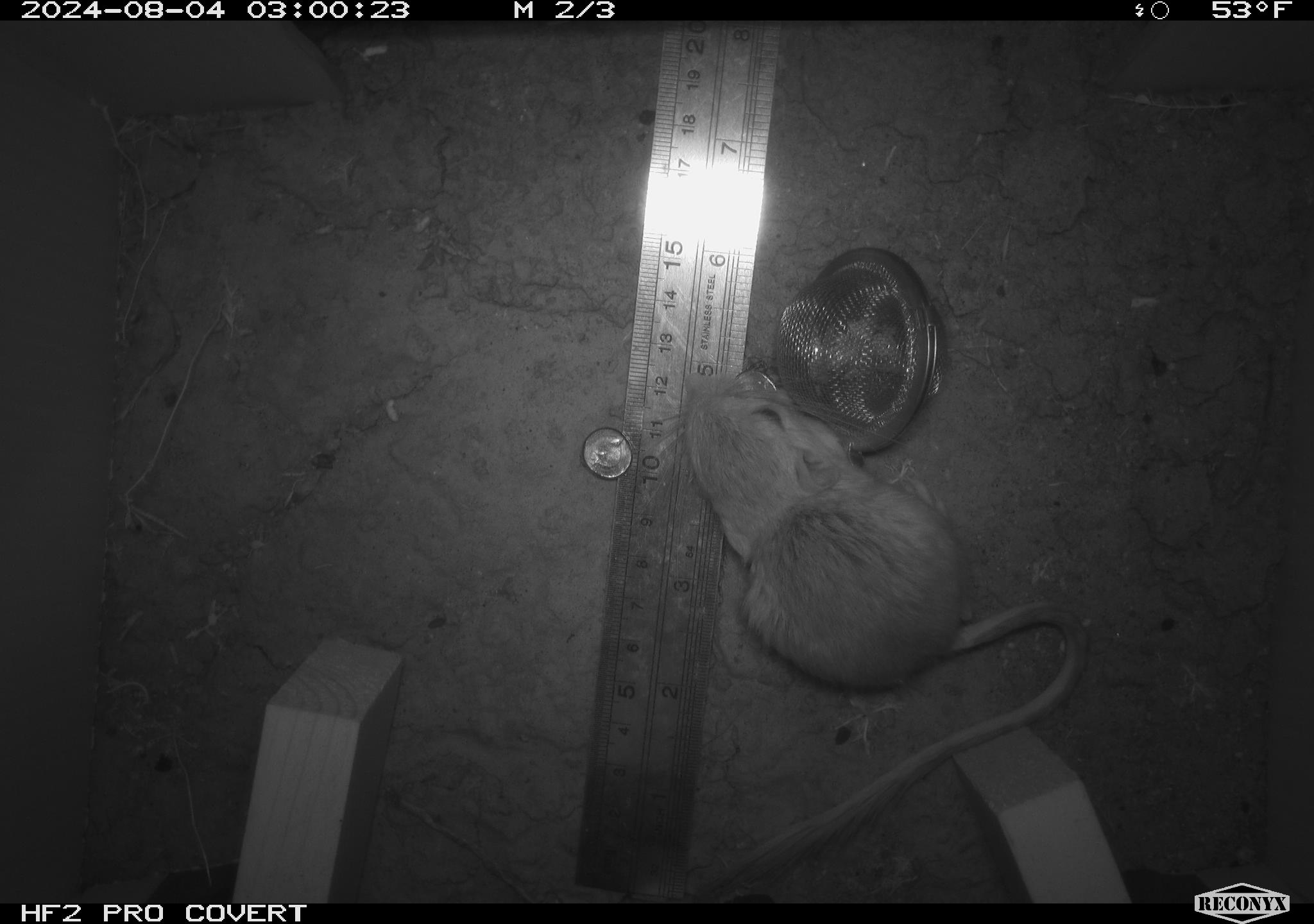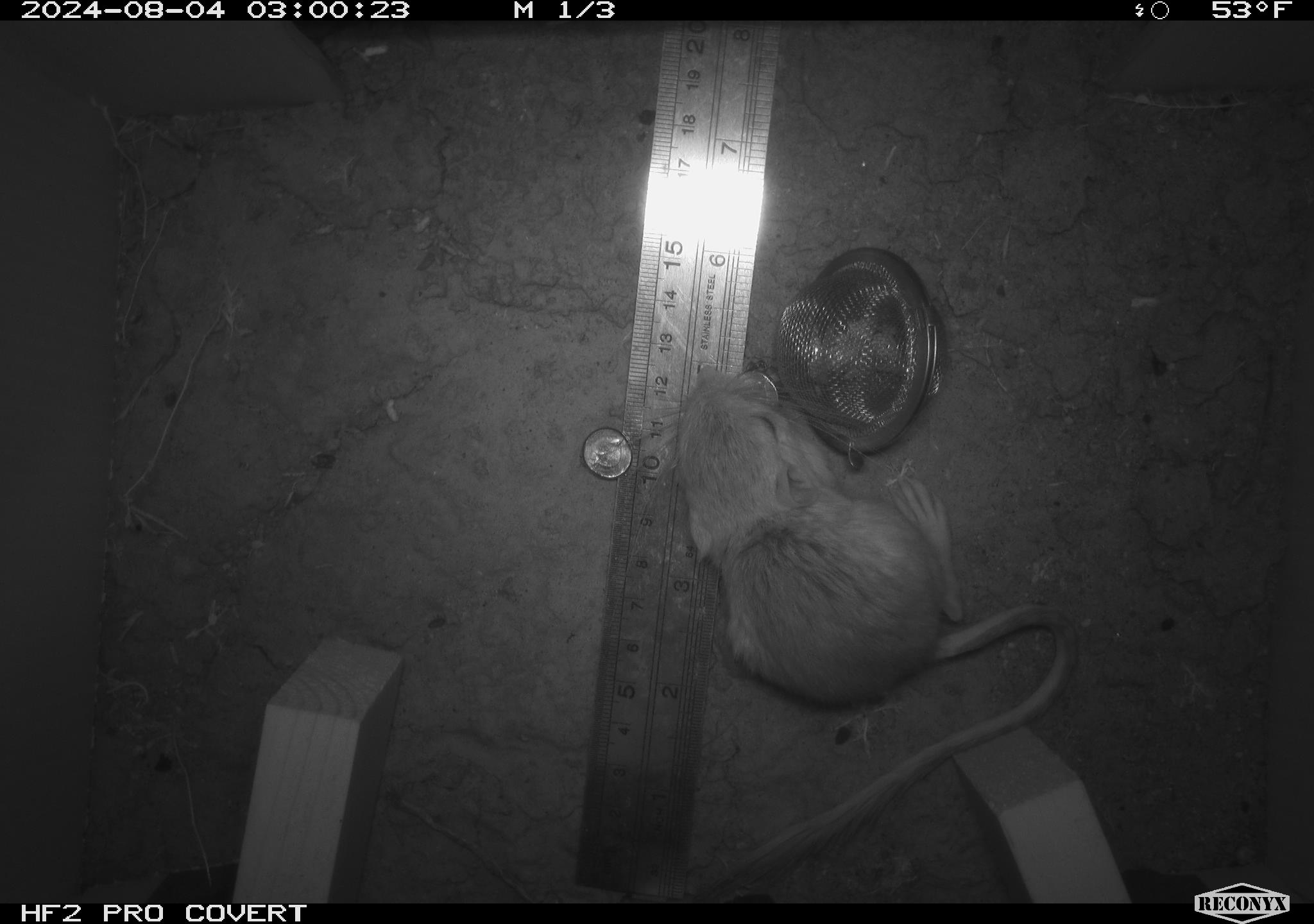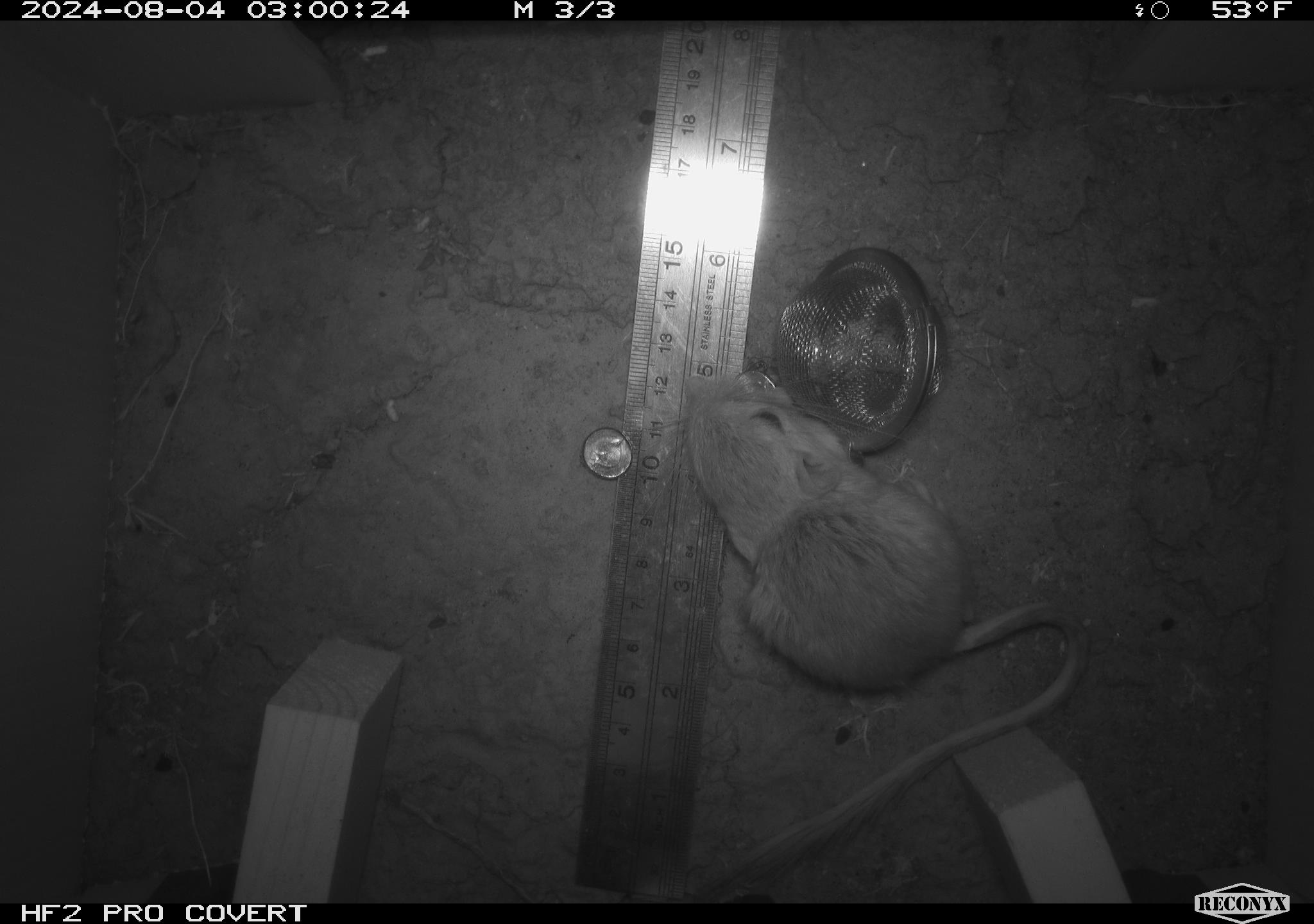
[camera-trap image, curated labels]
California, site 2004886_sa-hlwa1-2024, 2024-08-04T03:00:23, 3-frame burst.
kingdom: Animalia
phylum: Chordata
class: Mammalia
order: Rodentia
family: Heteromyidae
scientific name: Heteromyidae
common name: kangaroo rats and pocket mice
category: heteromyidae family